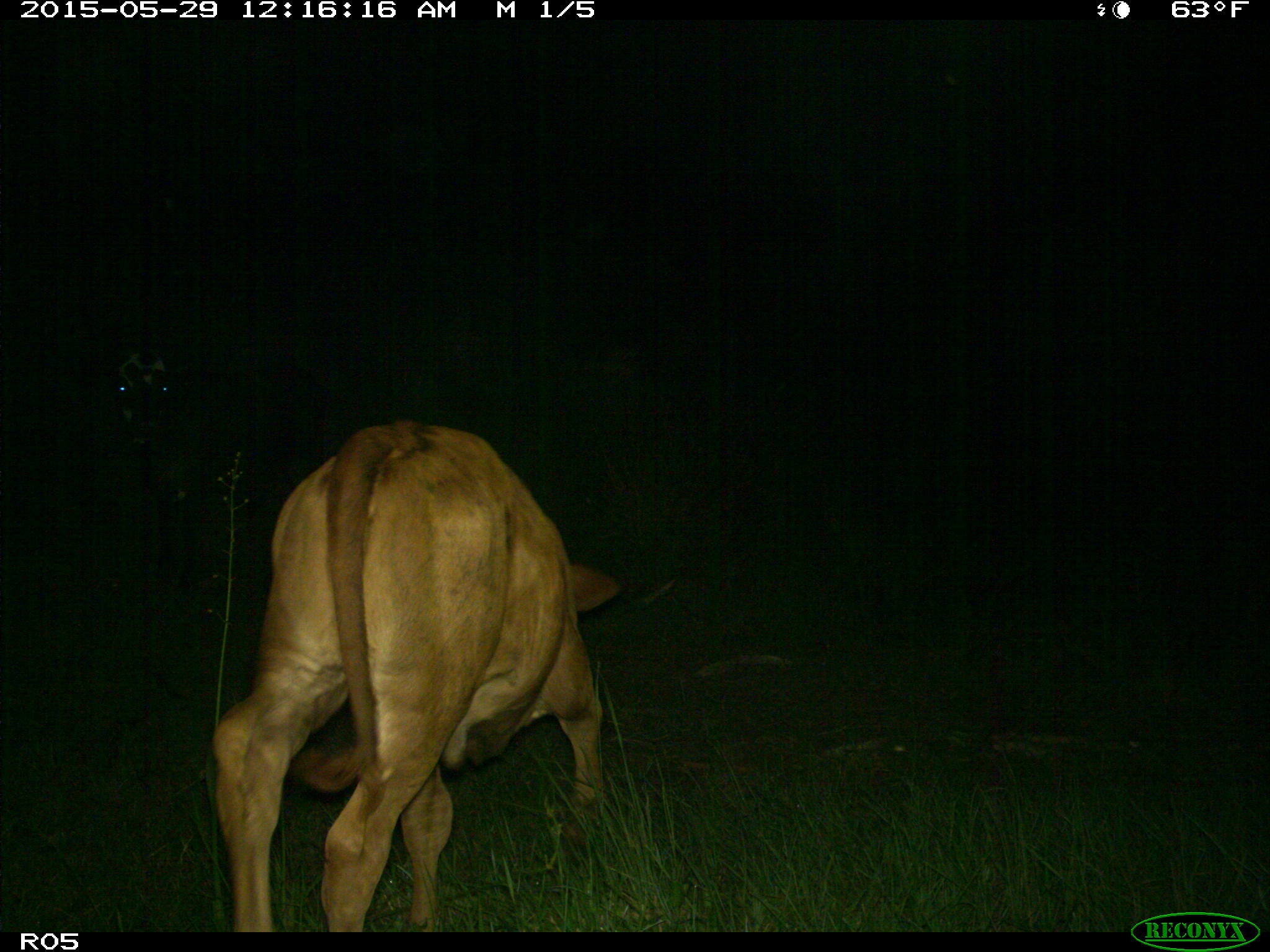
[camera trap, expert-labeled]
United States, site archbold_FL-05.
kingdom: Animalia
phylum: Chordata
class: Mammalia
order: Artiodactyla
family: Bovidae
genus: Bos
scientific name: Bos taurus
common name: domestic cow